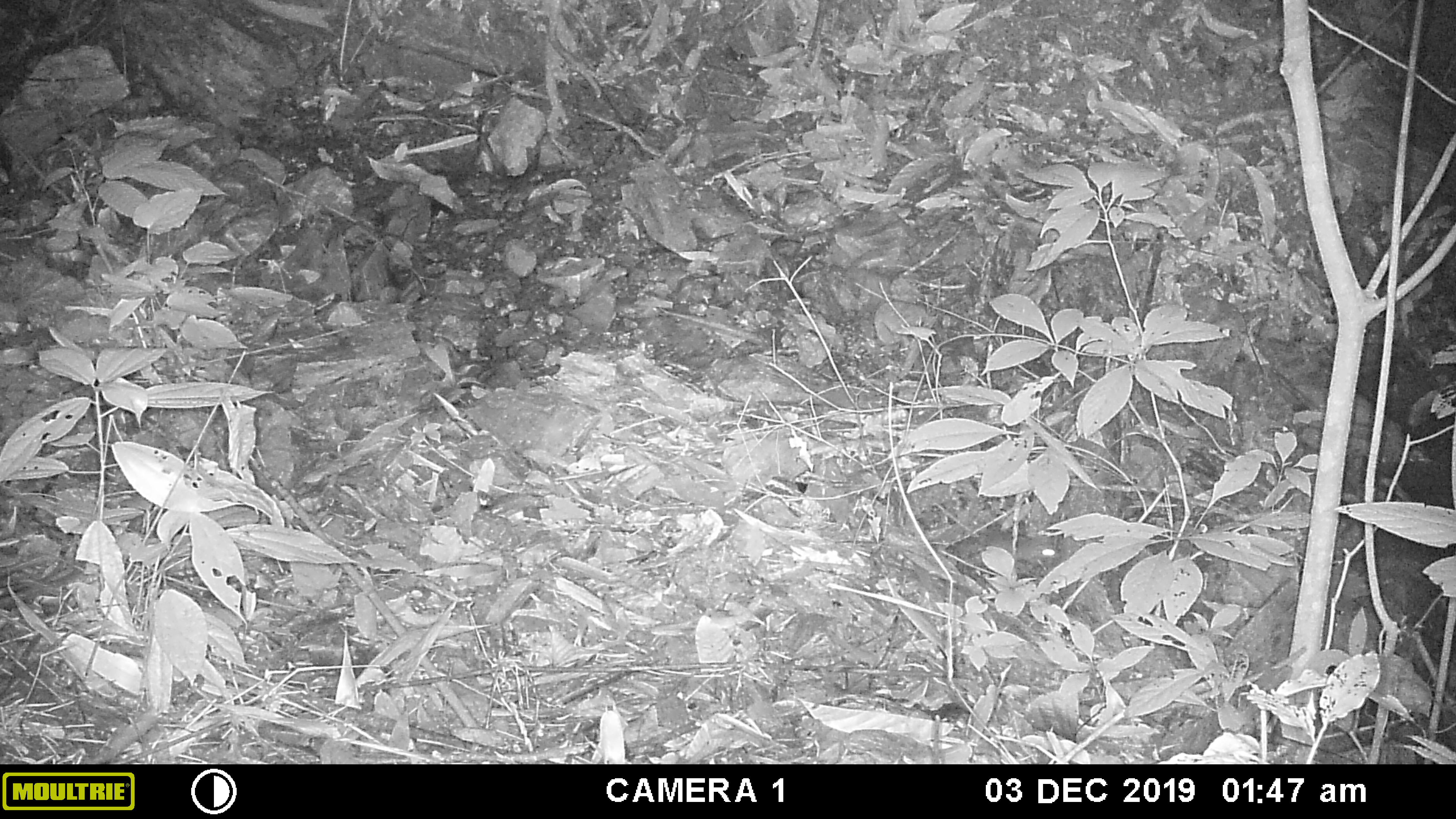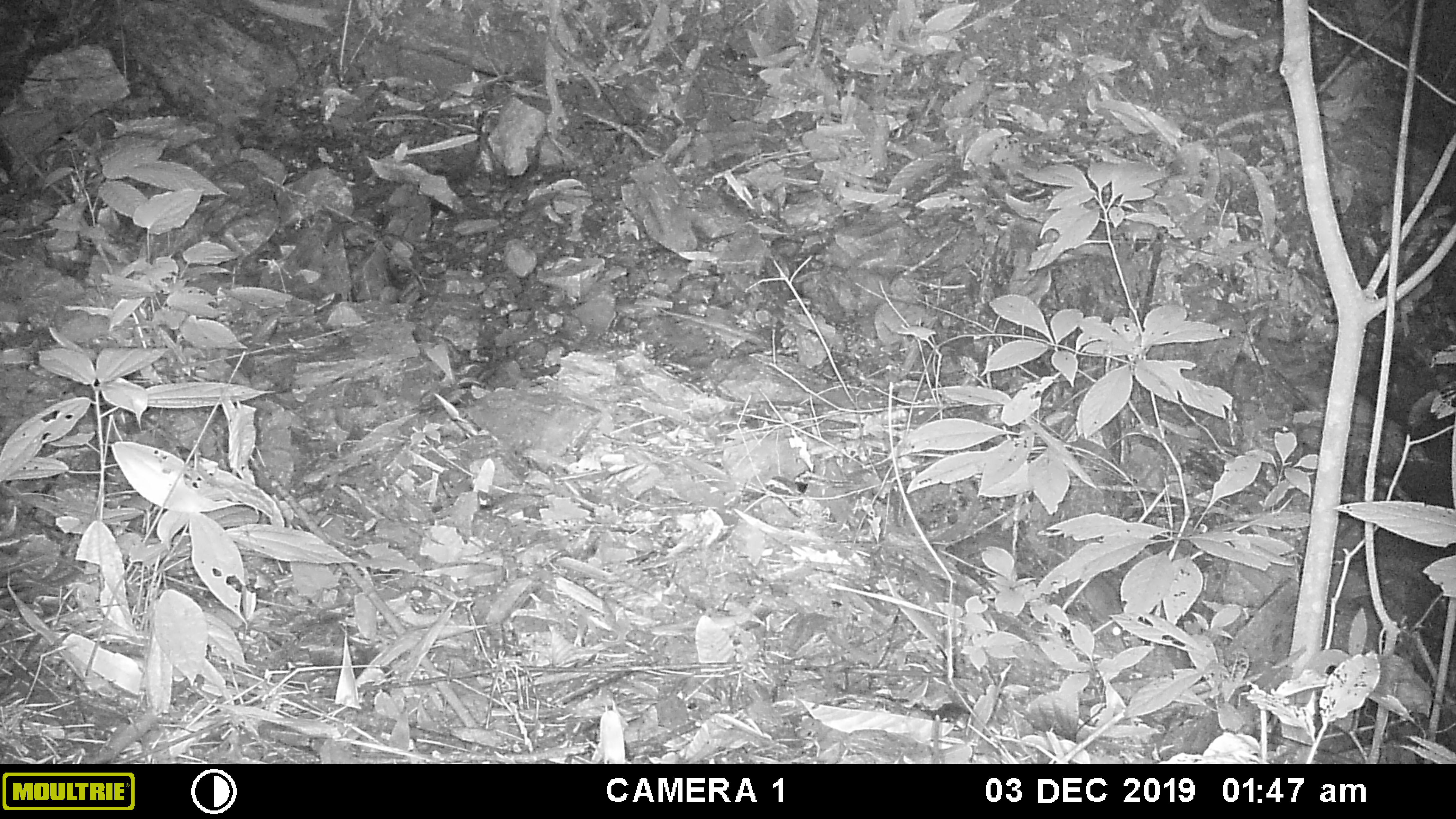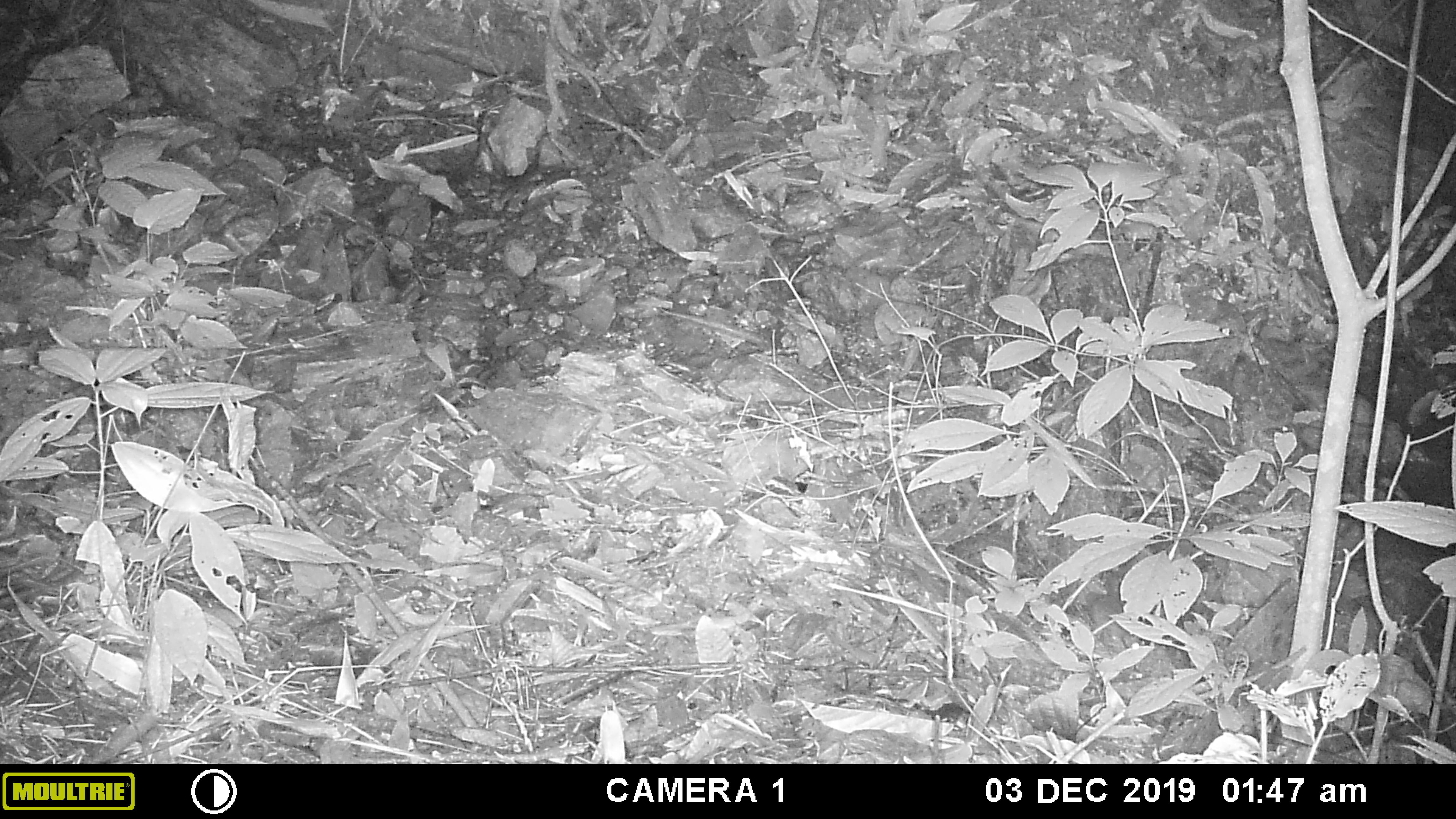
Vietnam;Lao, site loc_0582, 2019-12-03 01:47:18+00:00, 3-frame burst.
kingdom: Animalia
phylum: Chordata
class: Mammalia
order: Rodentia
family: Muridae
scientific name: Muridae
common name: old-world mice and rats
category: unidentified murid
Unidentified murid (old-world mice and rats) (Muridae). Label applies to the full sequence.